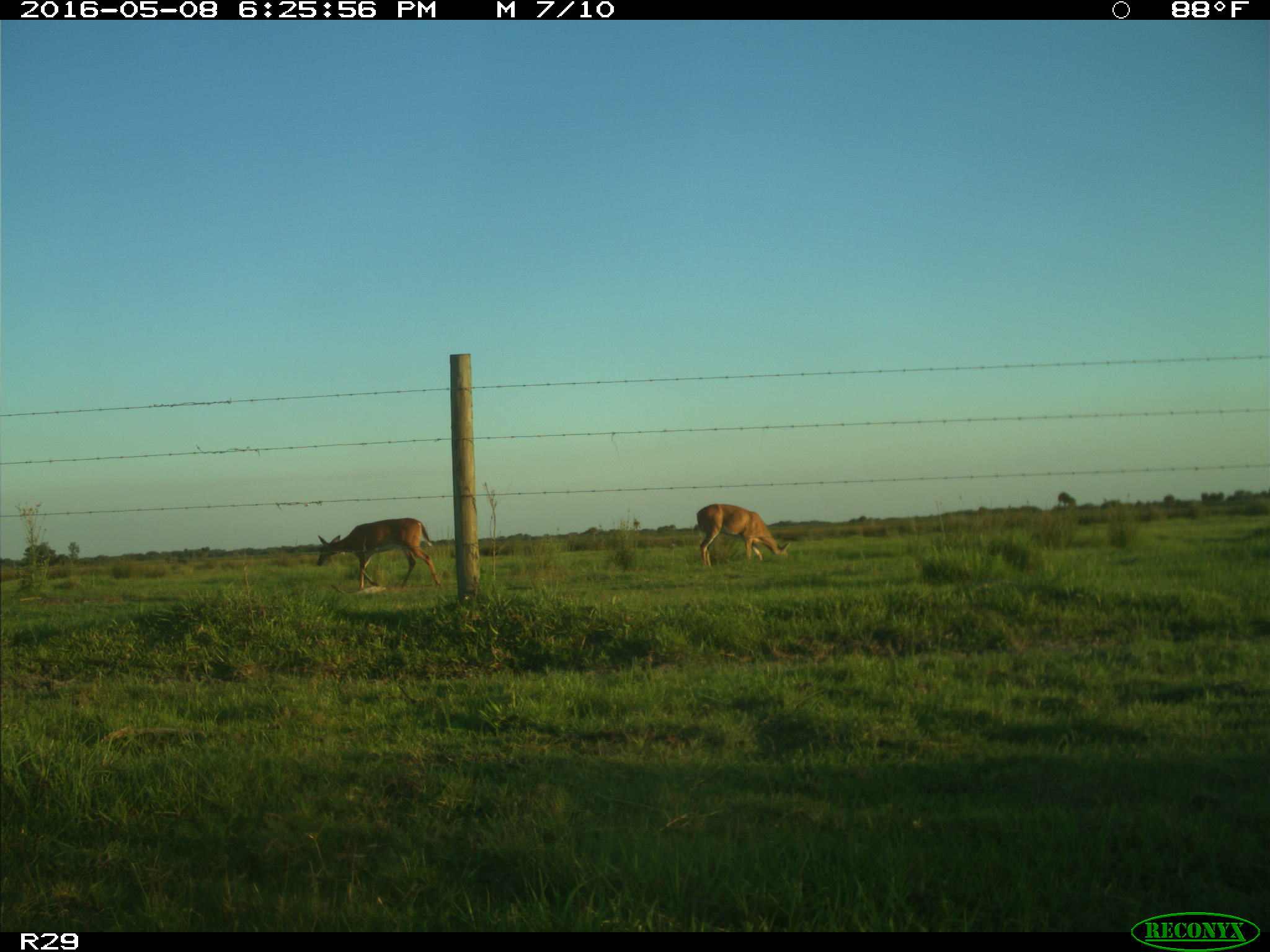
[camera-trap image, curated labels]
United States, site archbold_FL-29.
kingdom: Animalia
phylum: Chordata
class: Mammalia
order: Artiodactyla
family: Cervidae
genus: Odocoileus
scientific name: Odocoileus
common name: deer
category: unidentified deer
Unidentified deer (deer) (Odocoileus).